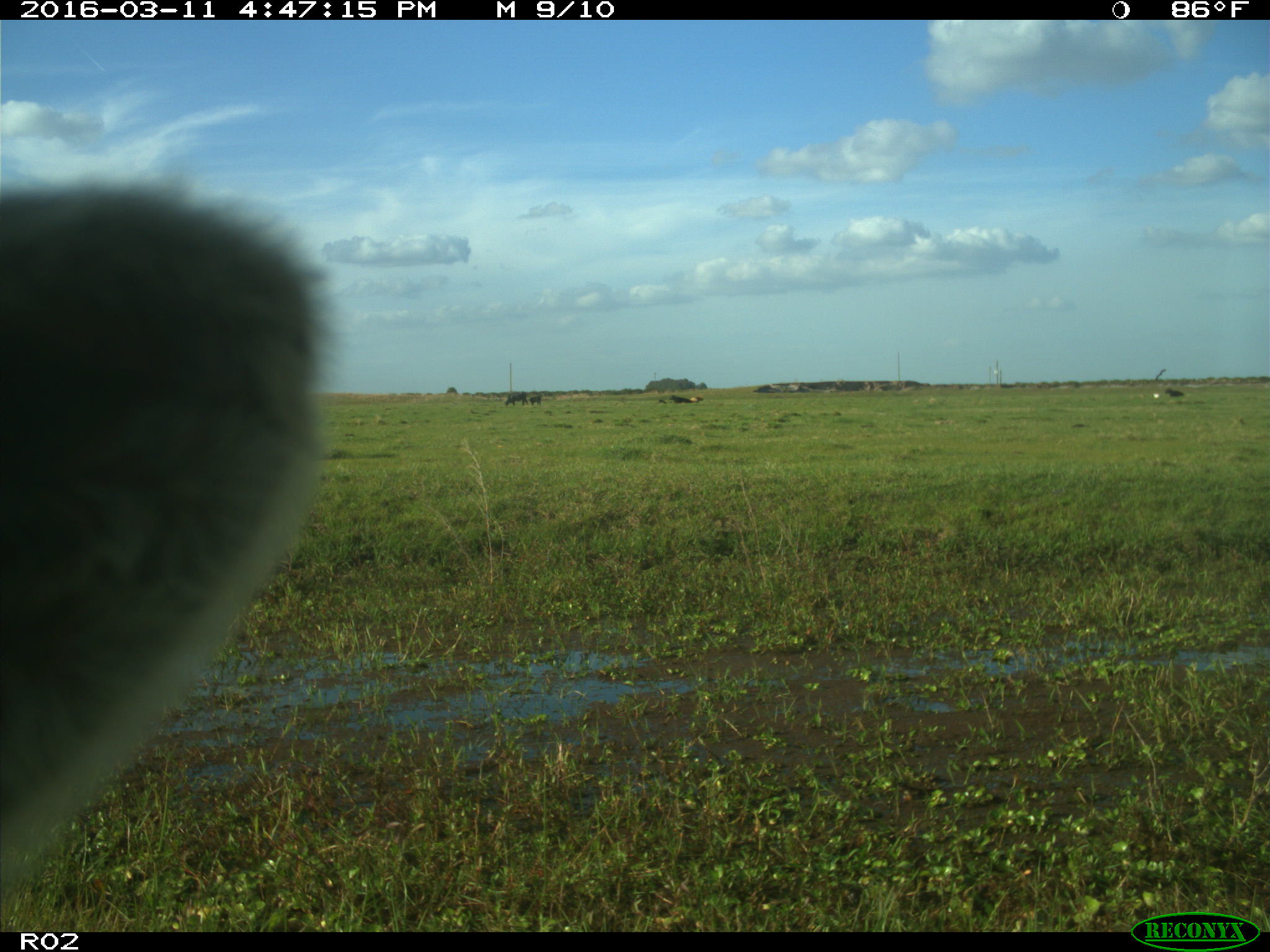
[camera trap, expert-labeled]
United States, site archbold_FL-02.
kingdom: Animalia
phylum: Chordata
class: Mammalia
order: Artiodactyla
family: Bovidae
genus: Bos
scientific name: Bos taurus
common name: domestic cow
Bos taurus (domestic cow).